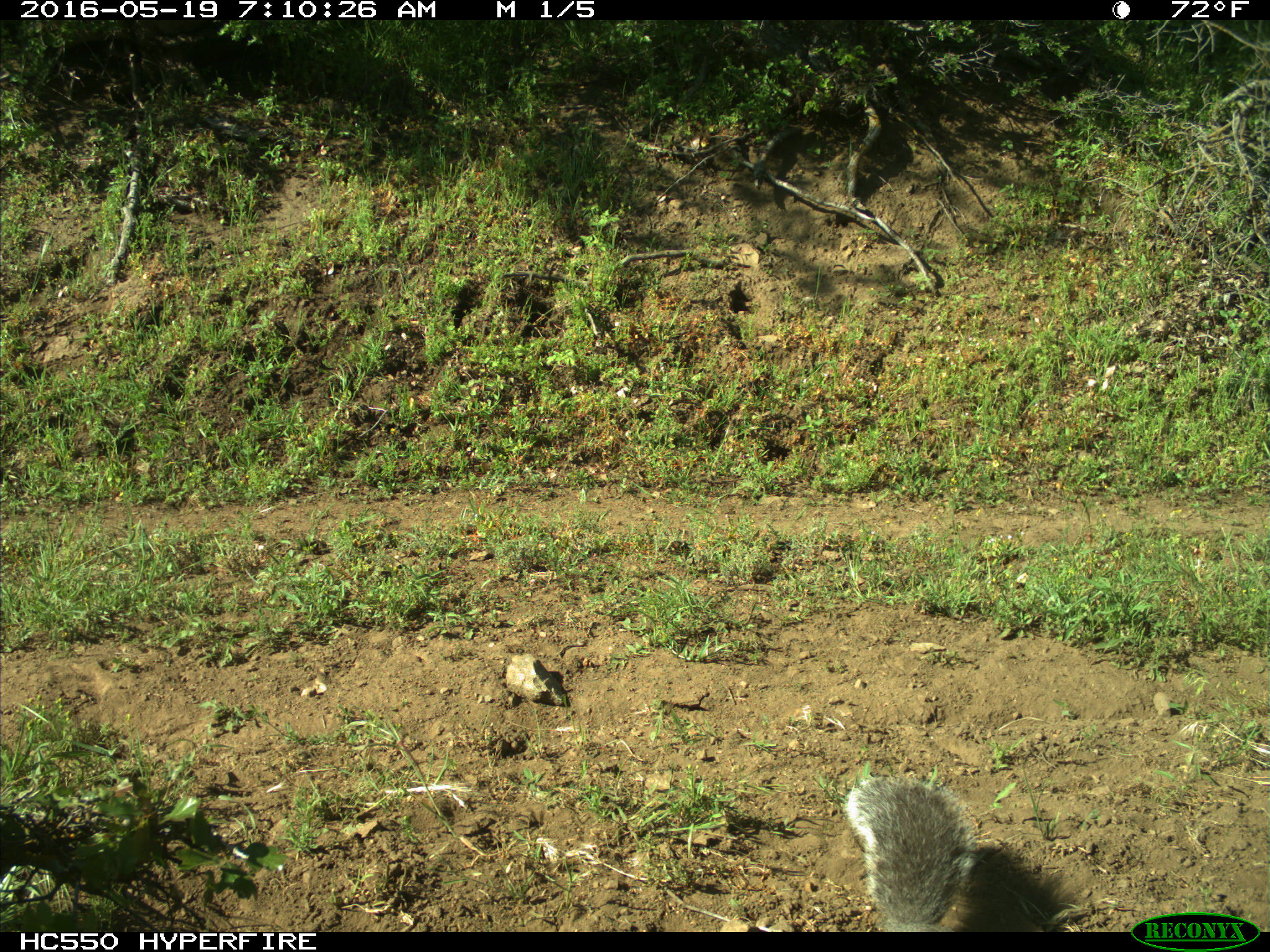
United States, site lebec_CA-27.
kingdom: Animalia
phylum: Chordata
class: Mammalia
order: Rodentia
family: Sciuridae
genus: Sciurus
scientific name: Sciurus carolinensis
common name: eastern gray squirrel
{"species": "Sciurus carolinensis (eastern gray squirrel)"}